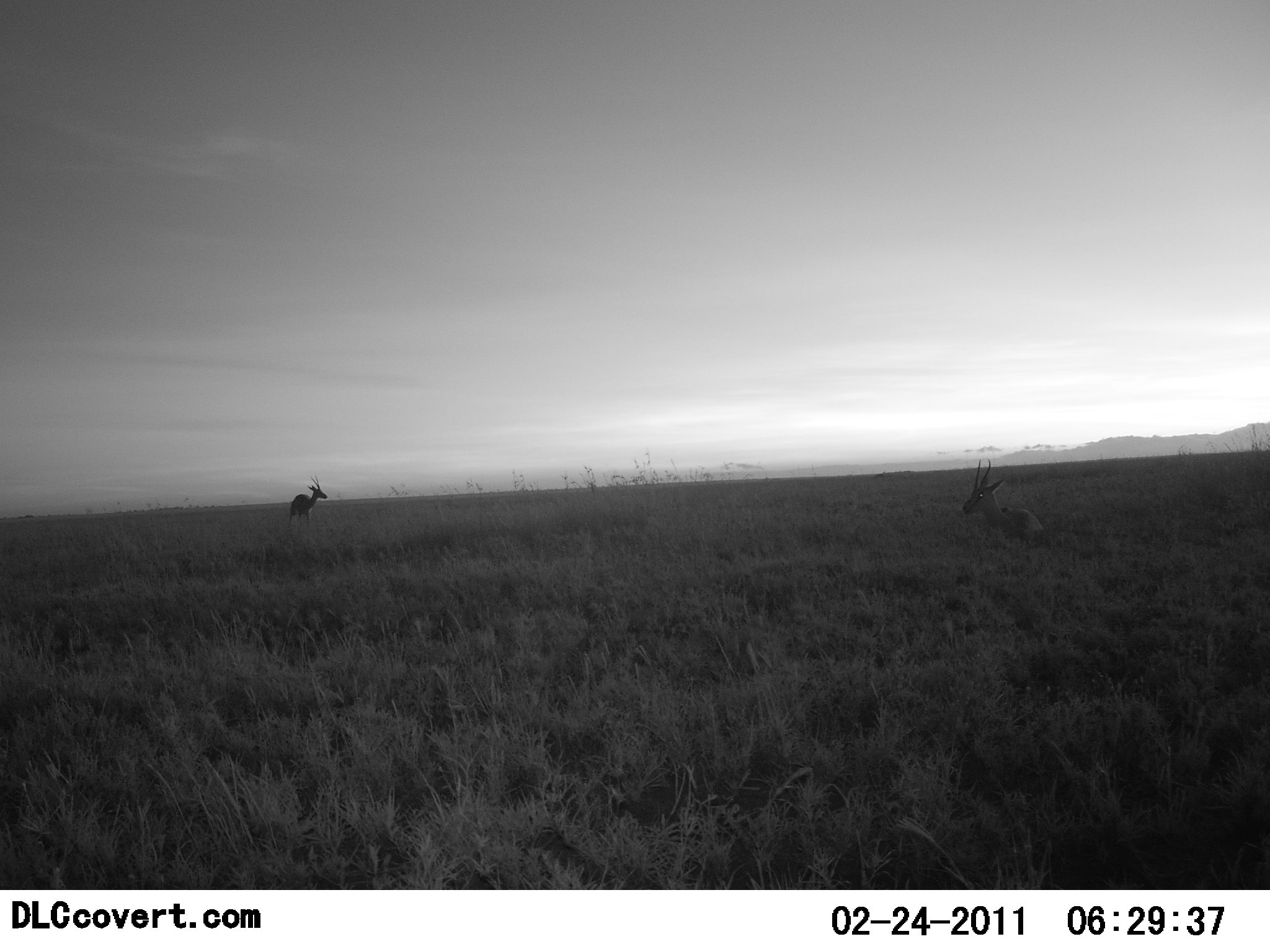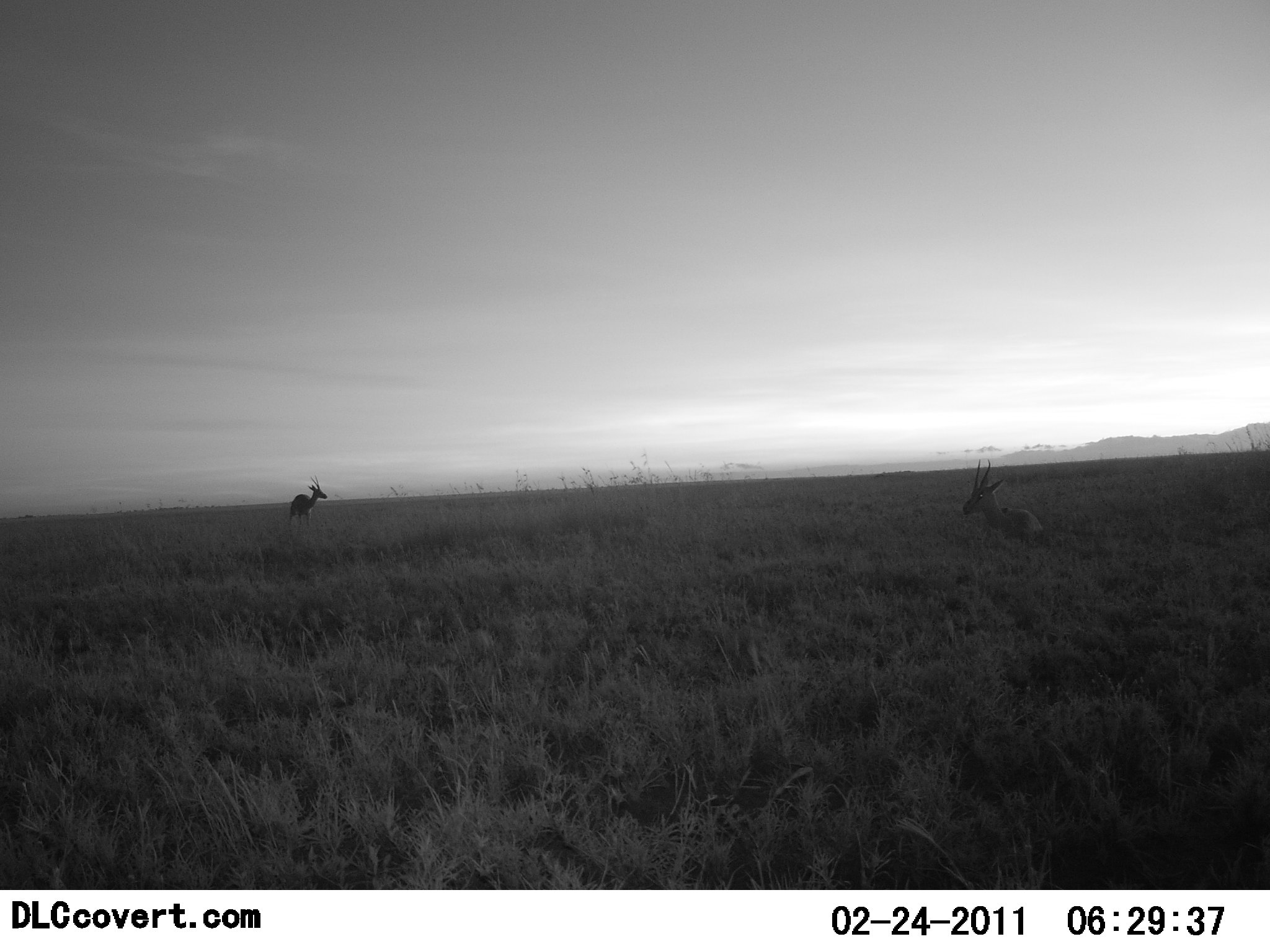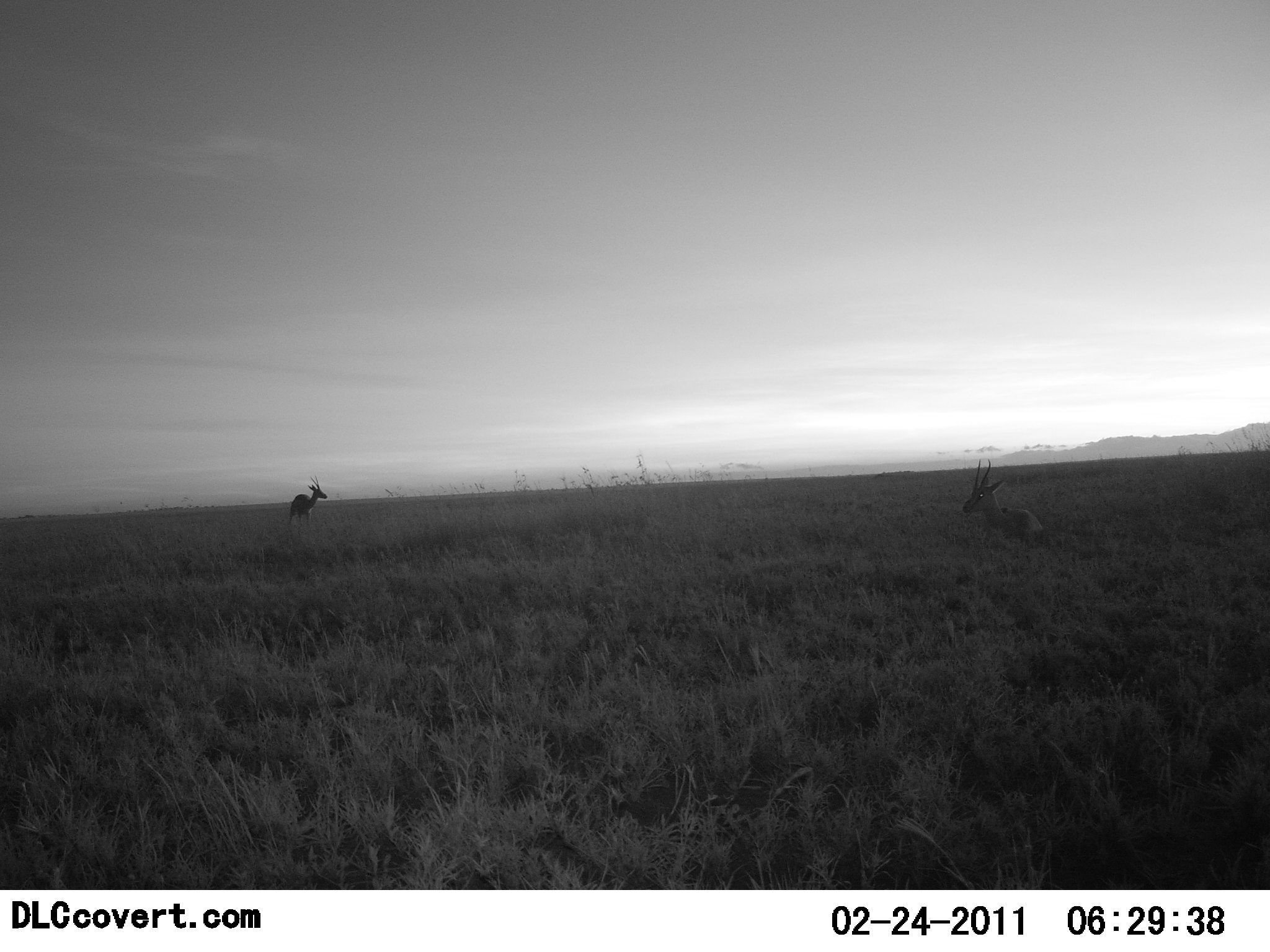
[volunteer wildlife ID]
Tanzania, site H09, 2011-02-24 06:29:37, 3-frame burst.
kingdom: Animalia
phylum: Chordata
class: Mammalia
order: Artiodactyla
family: Bovidae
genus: Eudorcas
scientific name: Eudorcas thomsonii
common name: thomson's gazelle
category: gazellethomsons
Gazellethomsons (thomson's gazelle) (Eudorcas thomsonii), count 2. Behavior (volunteer vote fractions): standing 91%, resting 91%, moving 0%, interacting 0%. Young present (vote fraction): 0%. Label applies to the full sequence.